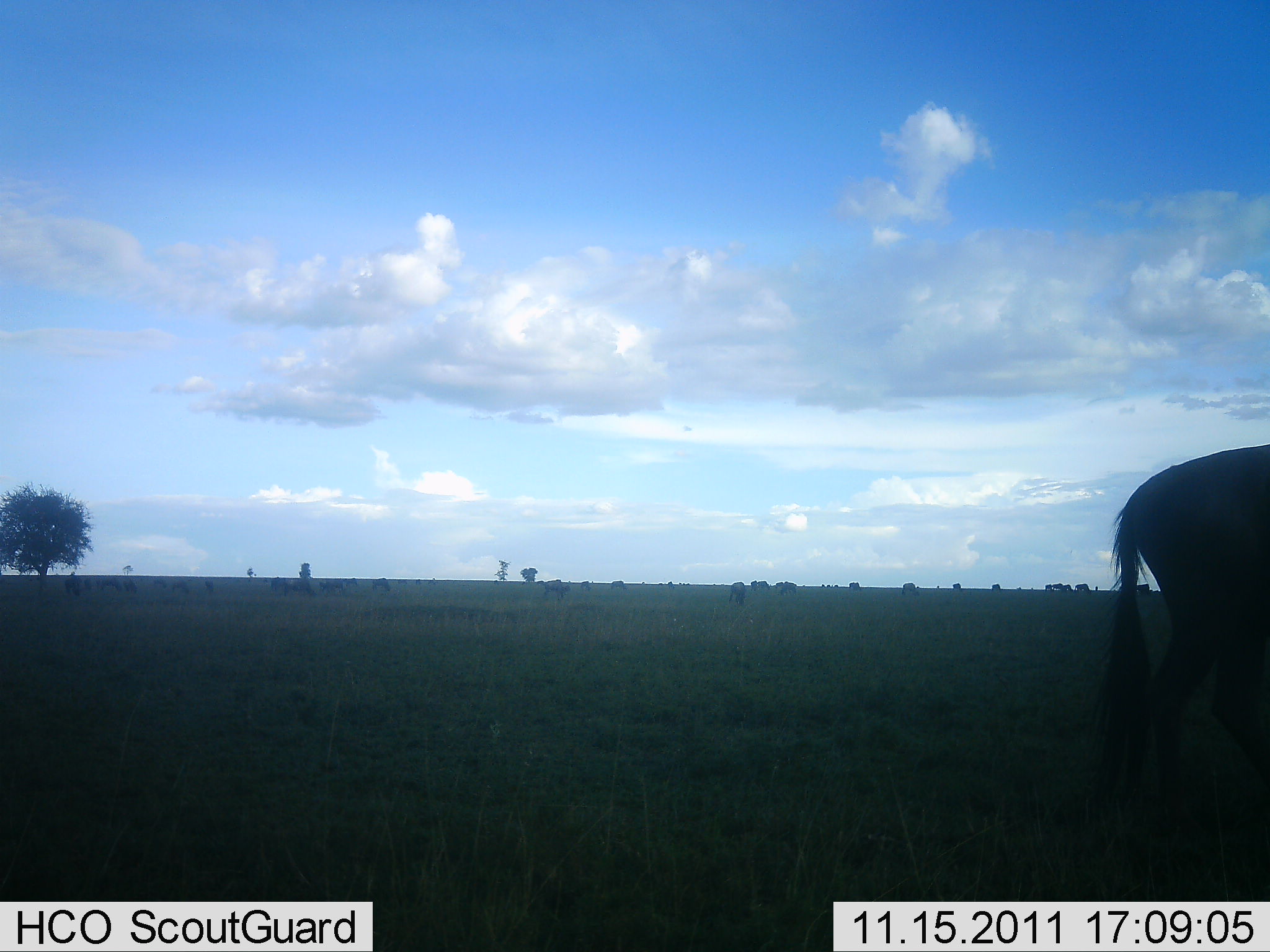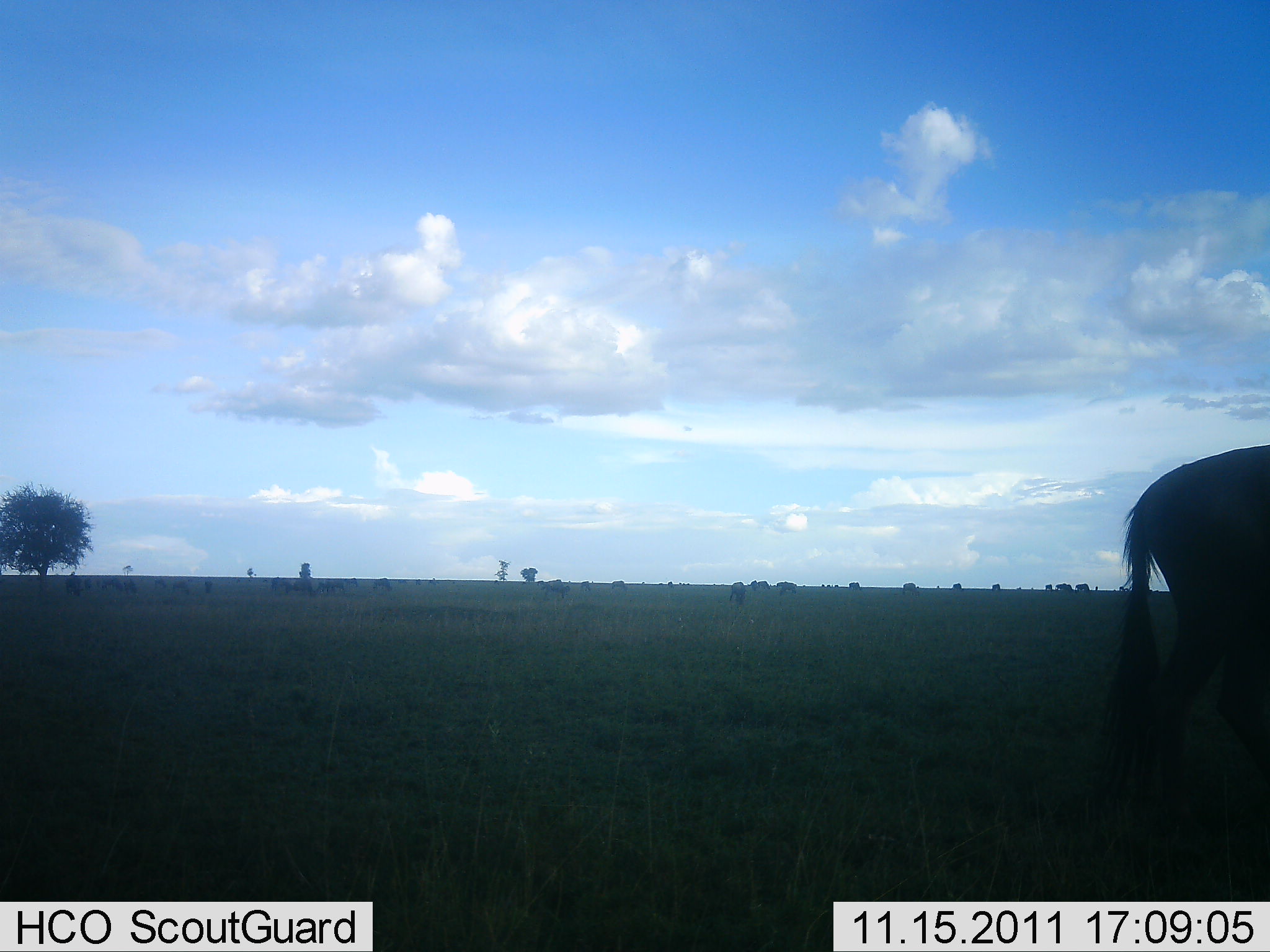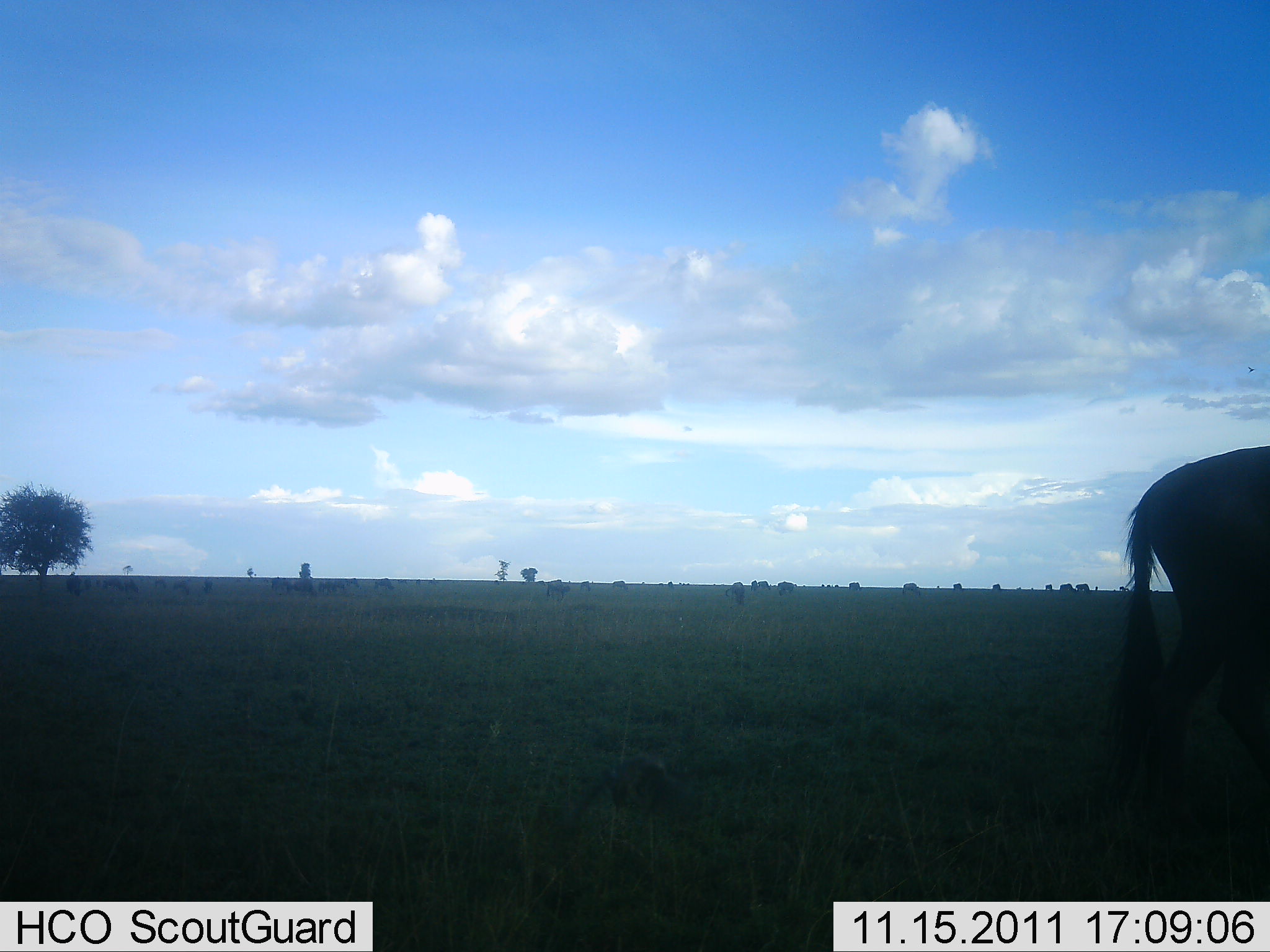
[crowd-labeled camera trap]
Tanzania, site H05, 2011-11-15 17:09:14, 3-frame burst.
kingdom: Animalia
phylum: Chordata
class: Mammalia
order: Artiodactyla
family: Bovidae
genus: Connochaetes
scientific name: Connochaetes taurinus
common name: blue wildebeest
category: wildebeest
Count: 1.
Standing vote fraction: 81%.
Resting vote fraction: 0%.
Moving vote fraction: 25%.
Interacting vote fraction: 0%.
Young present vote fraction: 0%.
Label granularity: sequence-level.